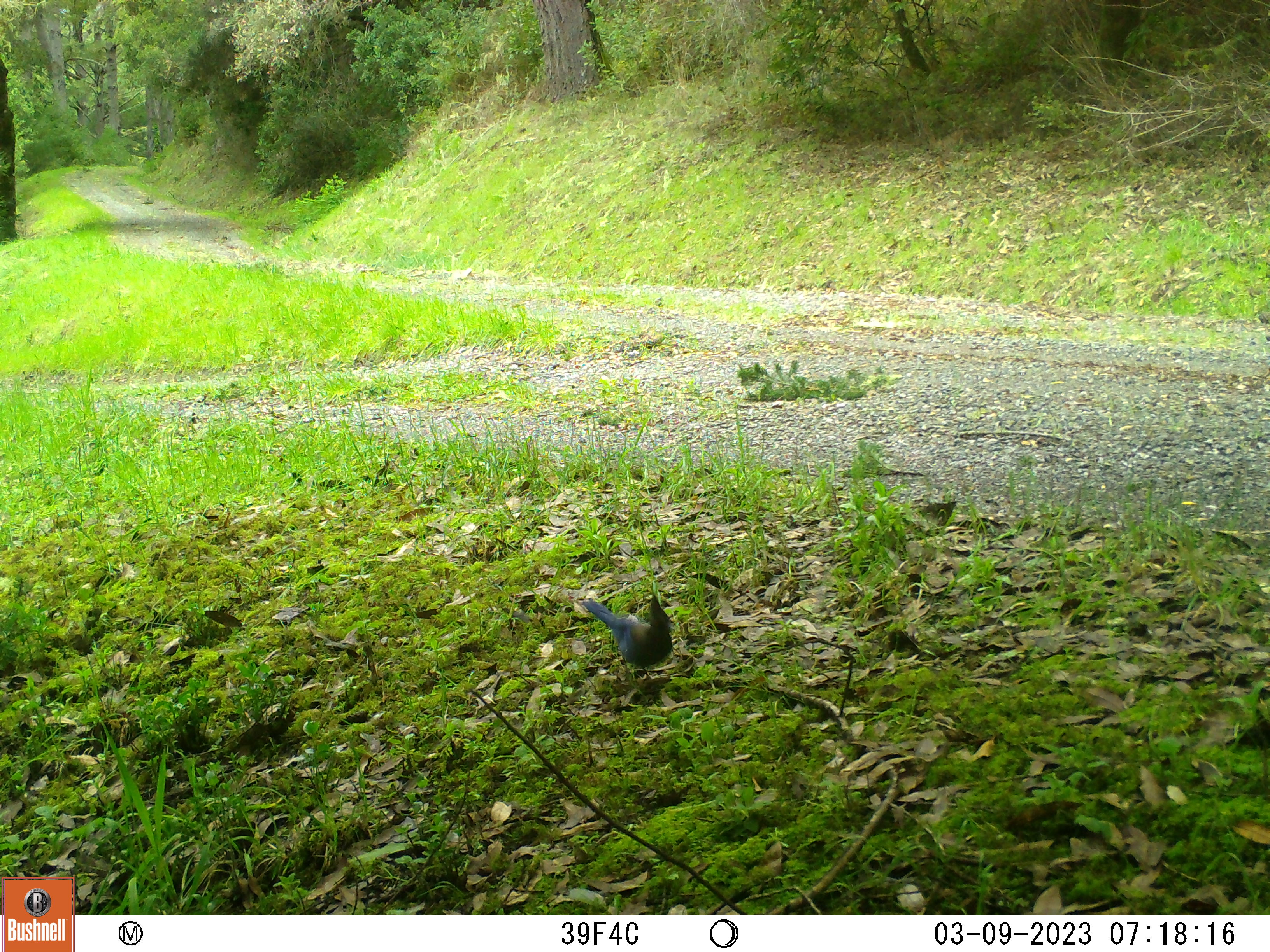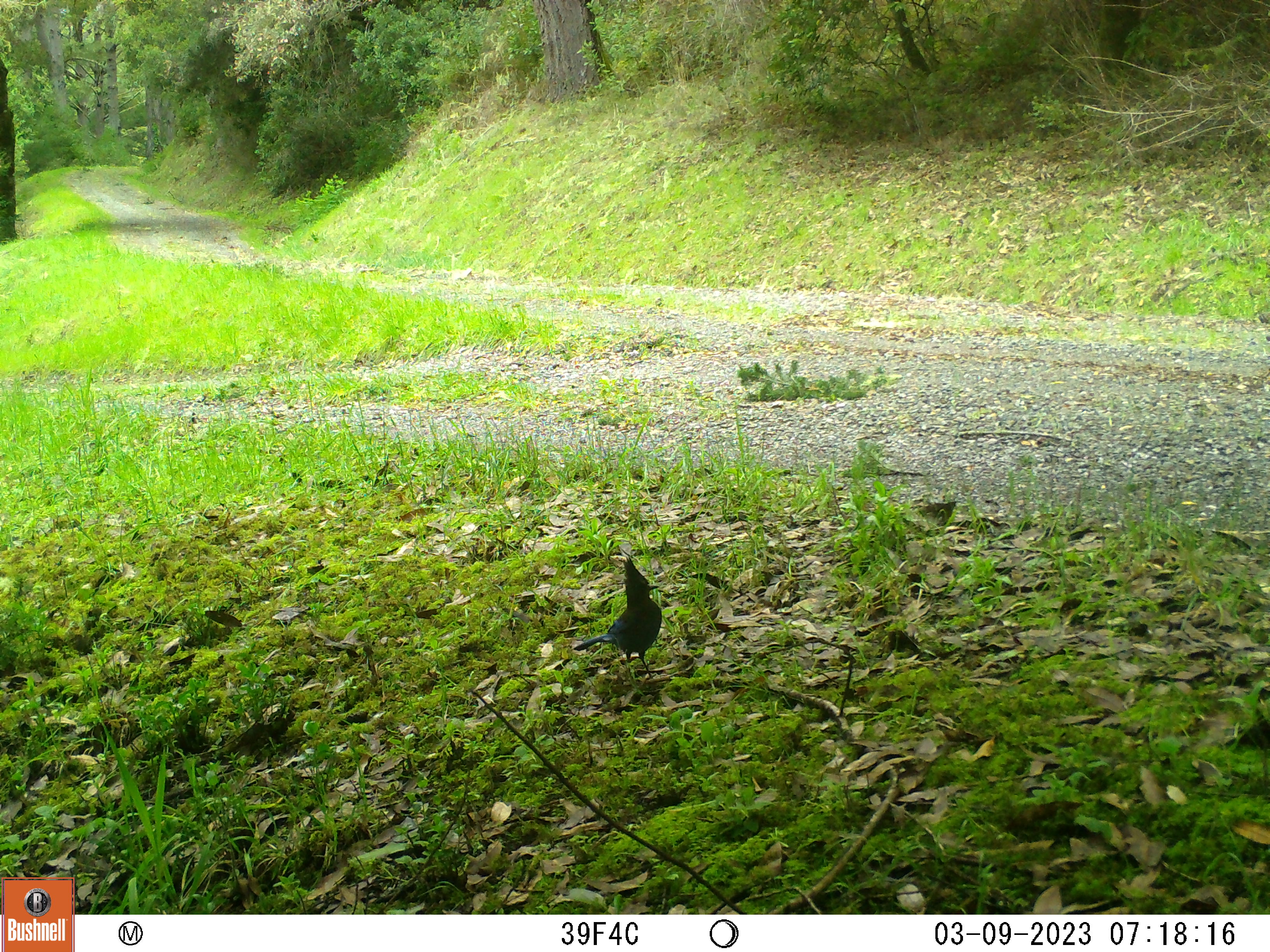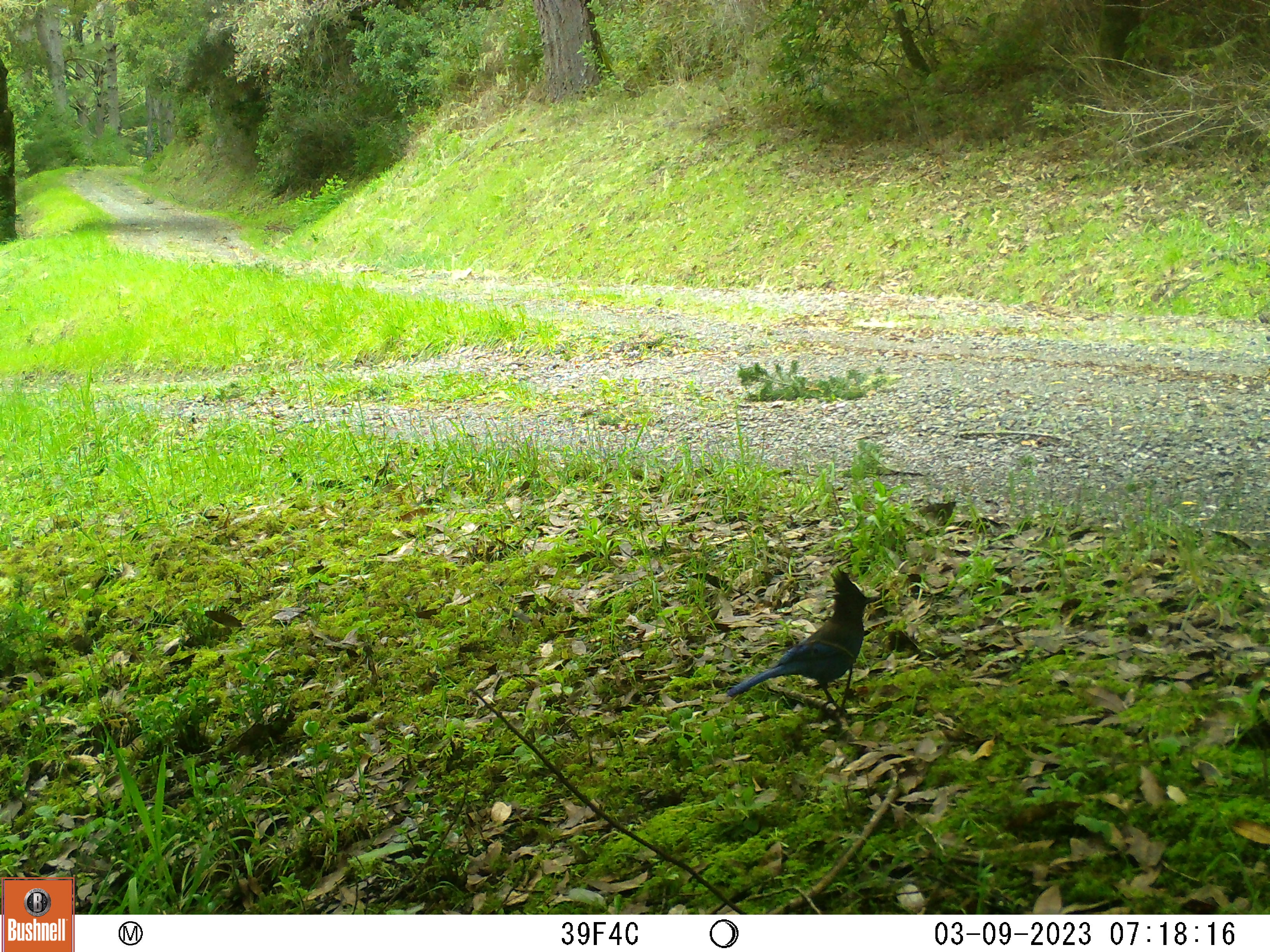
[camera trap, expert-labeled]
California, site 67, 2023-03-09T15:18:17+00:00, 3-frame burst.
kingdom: Animalia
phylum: Chordata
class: Aves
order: Passeriformes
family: Corvidae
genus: Cyanocitta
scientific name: Cyanocitta stelleri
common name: steller's jay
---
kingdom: Animalia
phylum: Chordata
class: Aves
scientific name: Aves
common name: bird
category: unknown bird